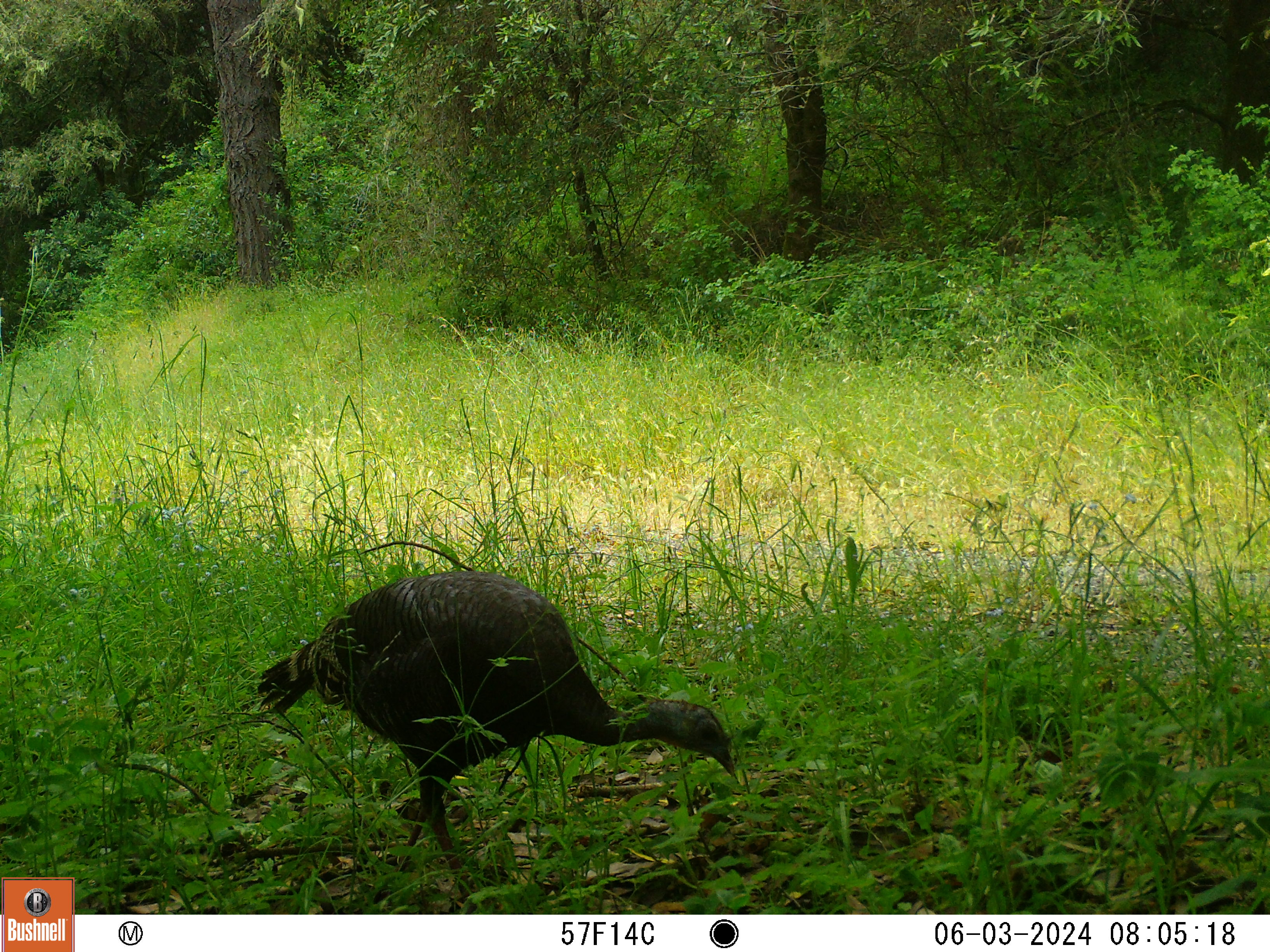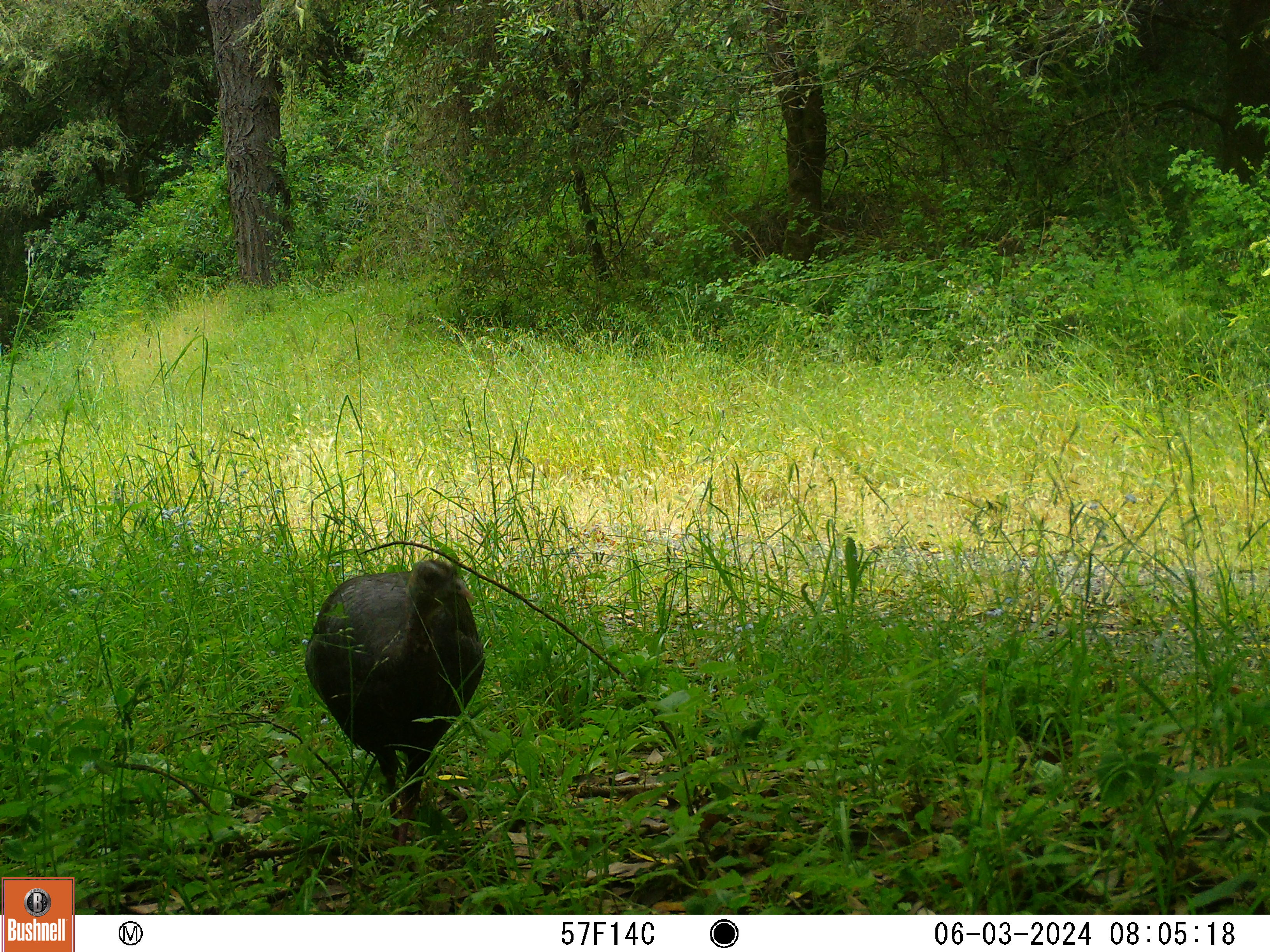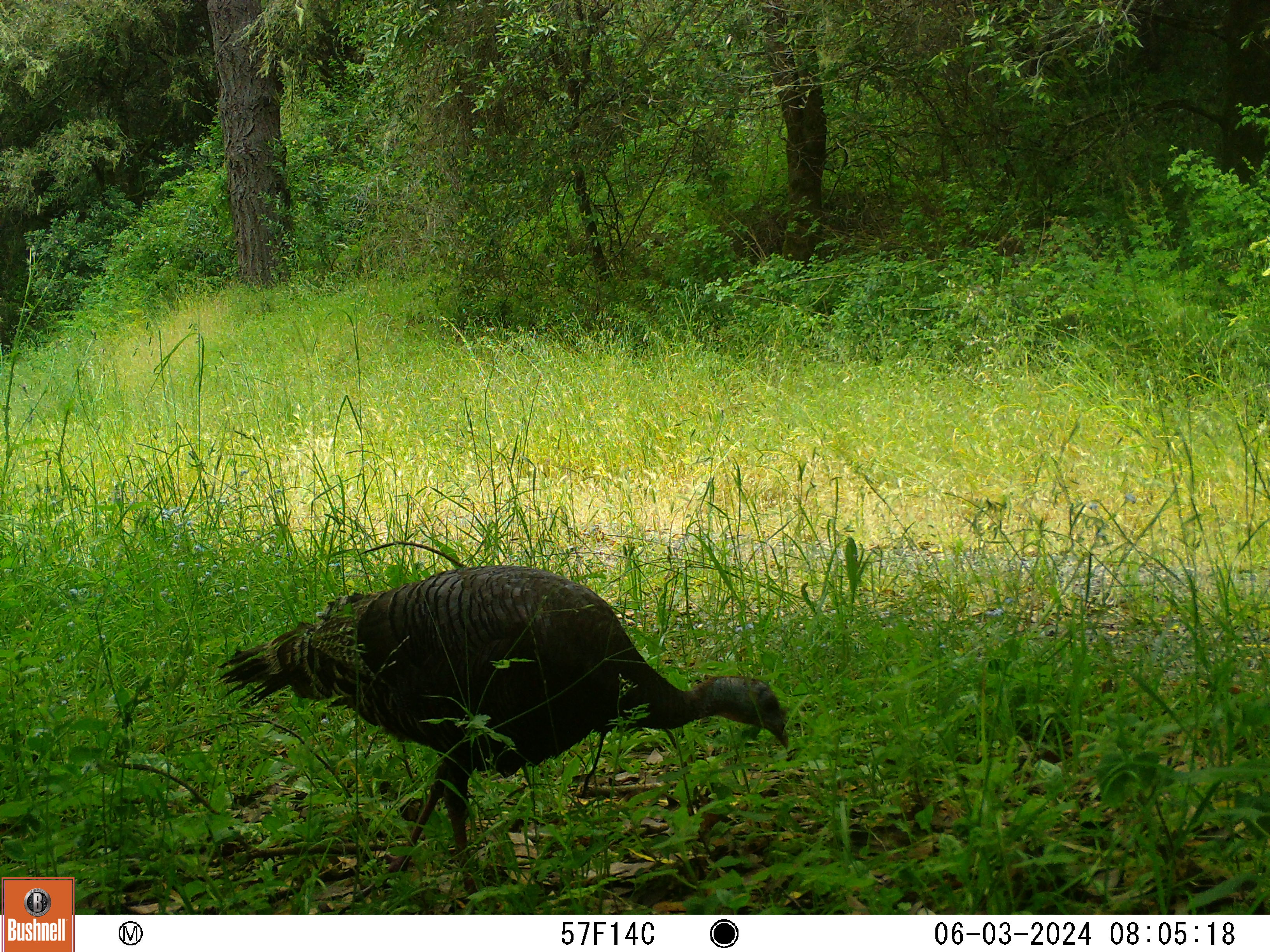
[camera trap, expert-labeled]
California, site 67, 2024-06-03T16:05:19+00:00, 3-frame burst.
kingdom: Animalia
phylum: Chordata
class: Aves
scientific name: Aves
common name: bird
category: unknown bird